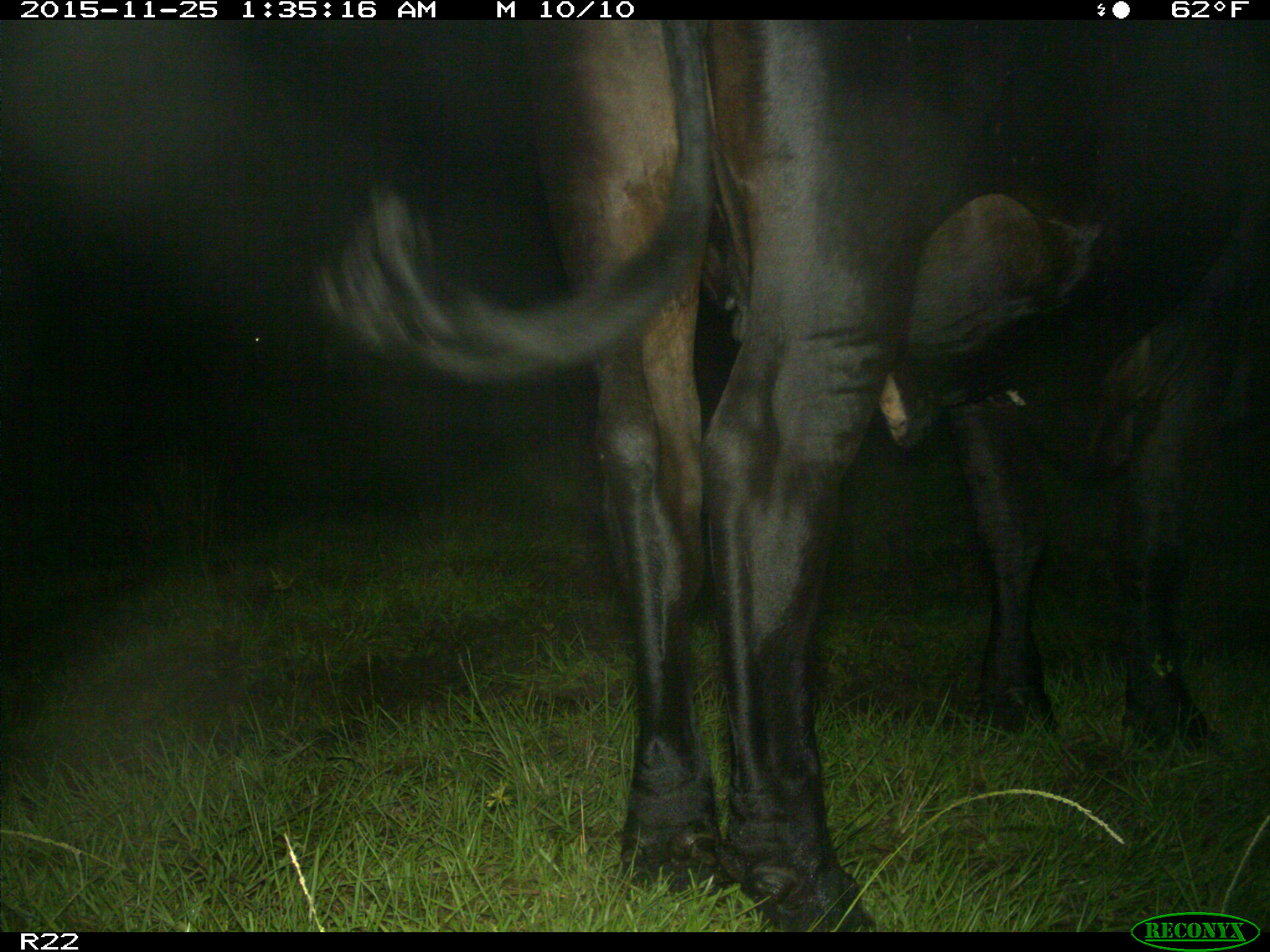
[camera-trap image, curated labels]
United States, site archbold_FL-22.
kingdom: Animalia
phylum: Chordata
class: Mammalia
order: Artiodactyla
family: Bovidae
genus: Bos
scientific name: Bos taurus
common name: domestic cow